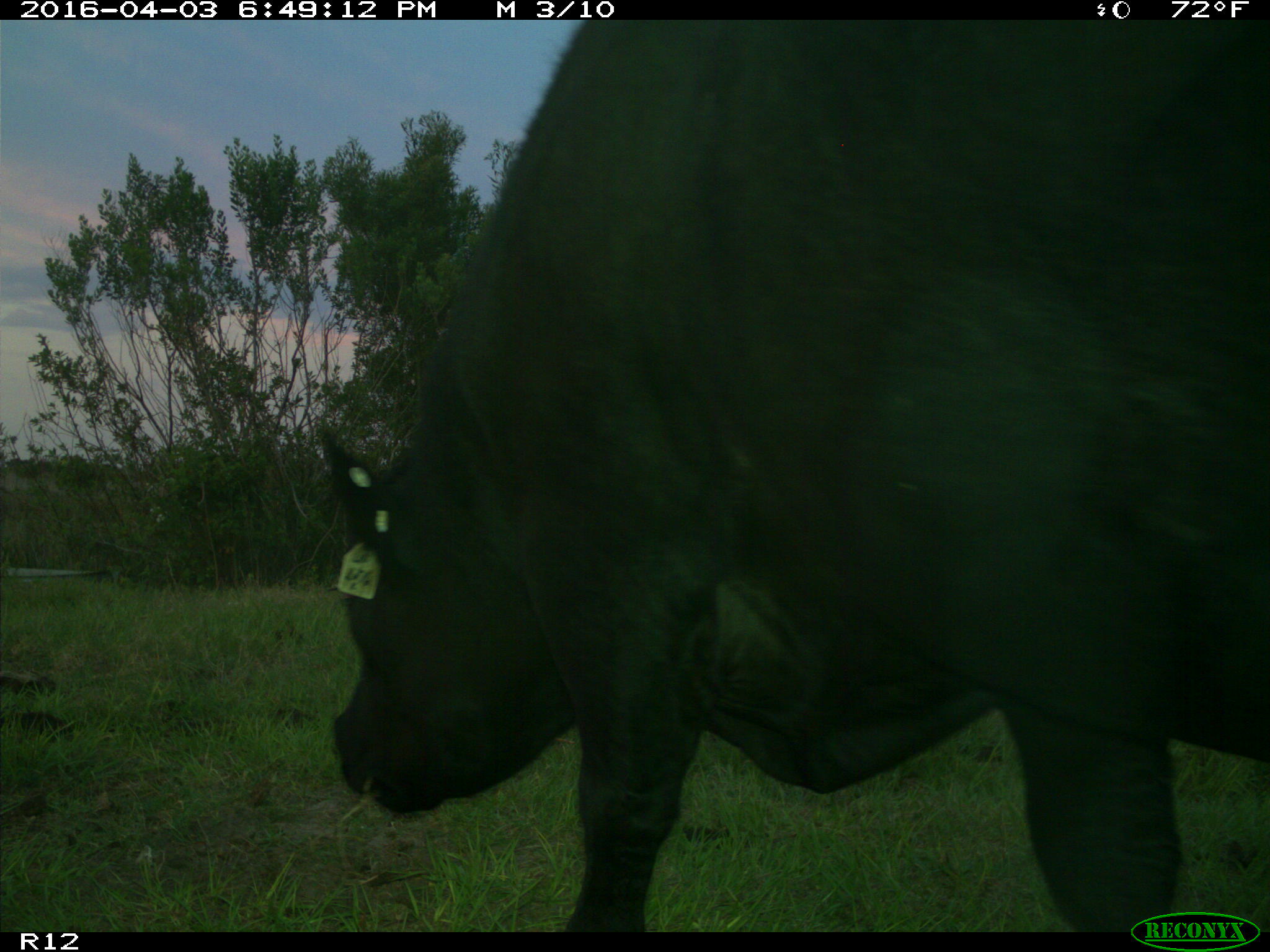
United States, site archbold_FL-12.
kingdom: Animalia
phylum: Chordata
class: Mammalia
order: Artiodactyla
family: Bovidae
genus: Bos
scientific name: Bos taurus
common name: domestic cow